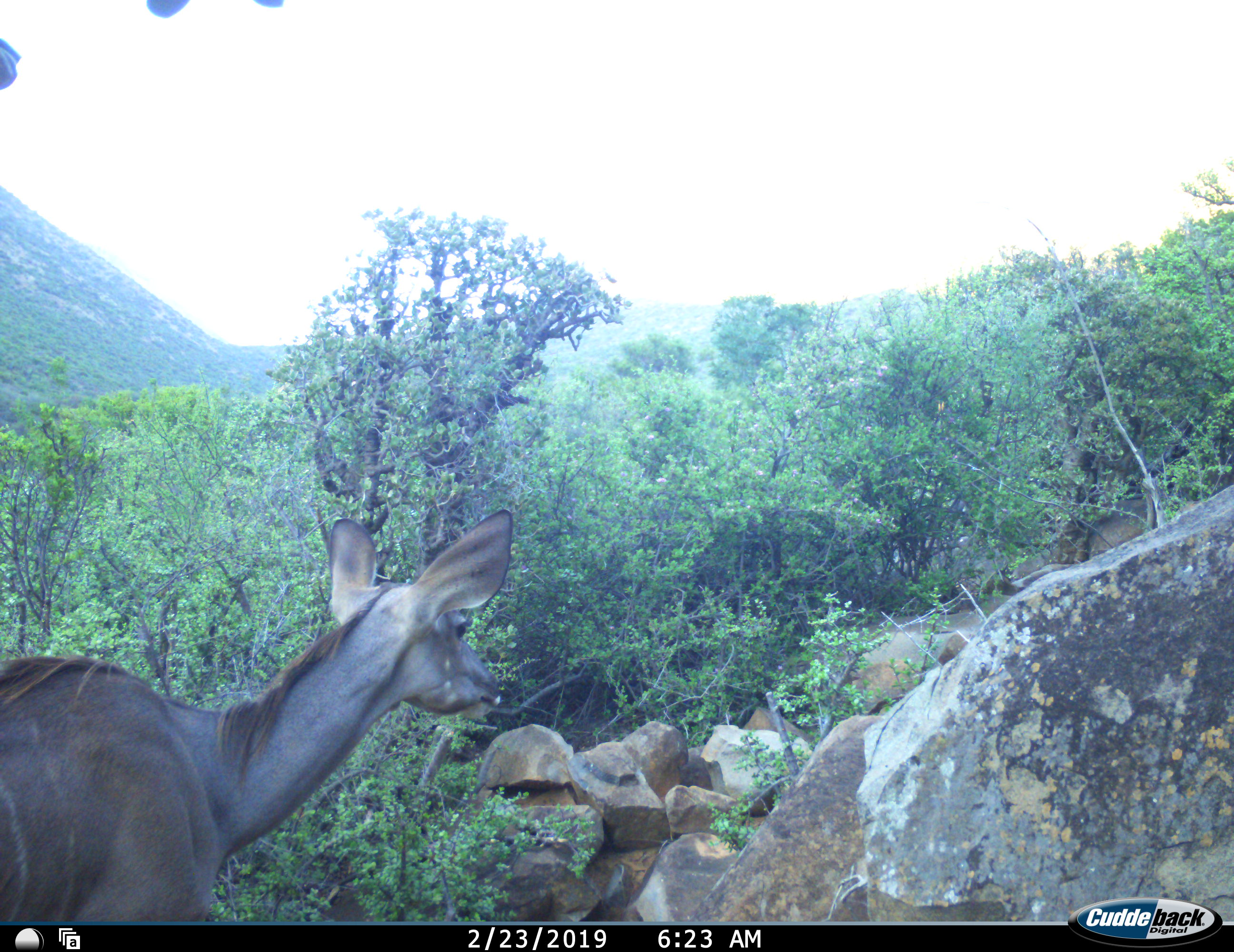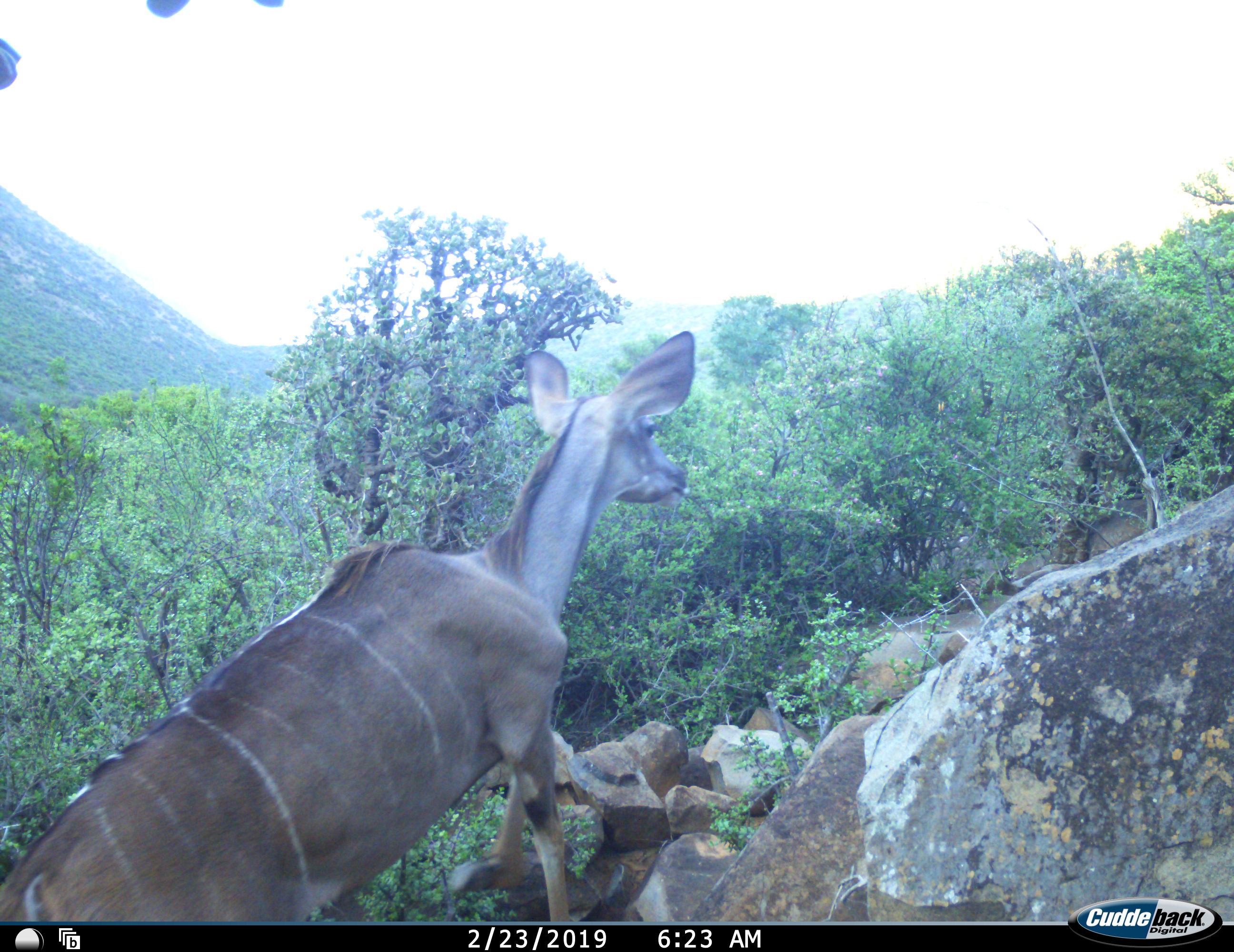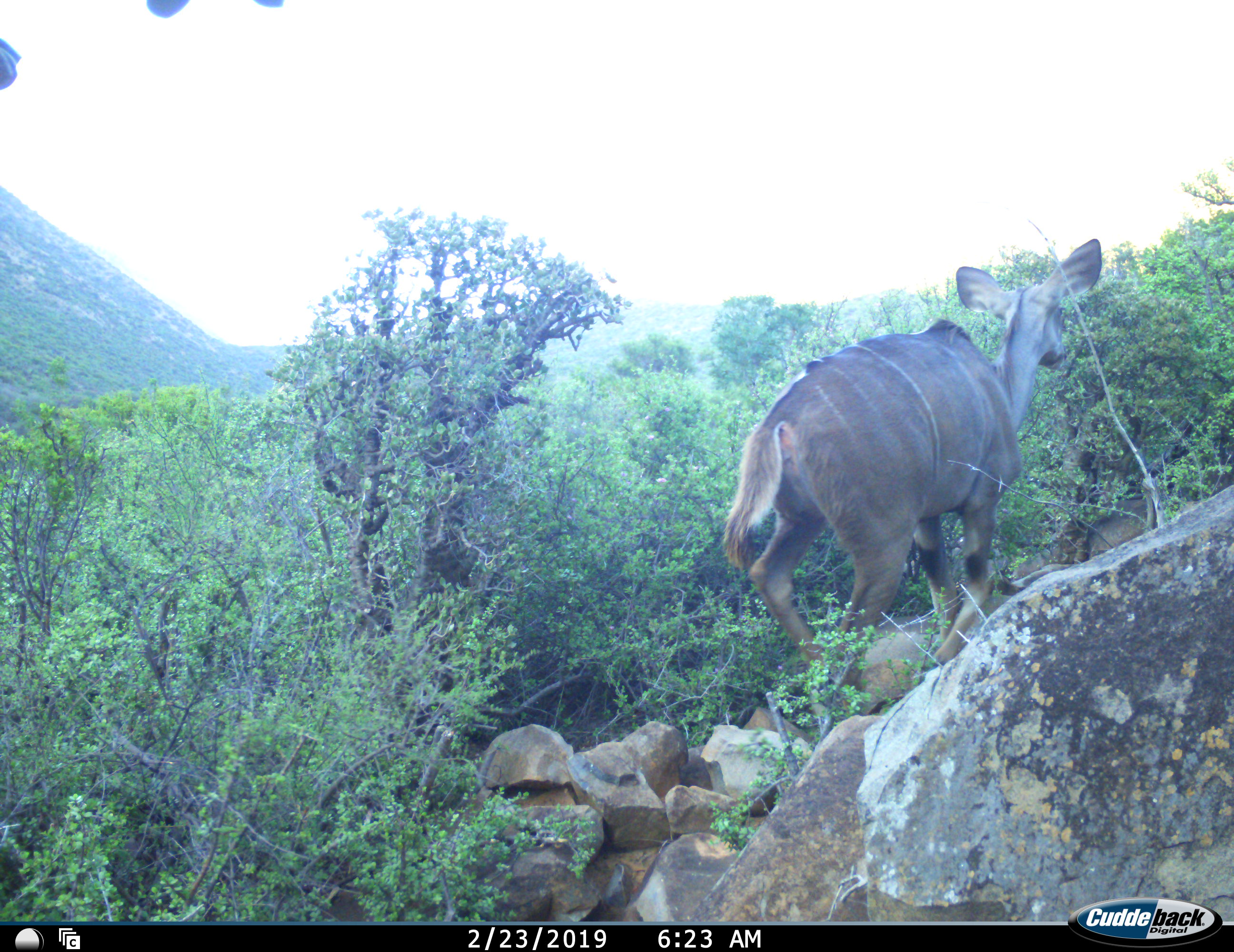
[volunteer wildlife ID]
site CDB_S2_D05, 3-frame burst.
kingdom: Animalia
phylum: Chordata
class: Mammalia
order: Artiodactyla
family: Bovidae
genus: Tragelaphus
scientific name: Tragelaphus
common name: kudu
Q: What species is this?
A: Kudu (Tragelaphus).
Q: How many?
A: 1.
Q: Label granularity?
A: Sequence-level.